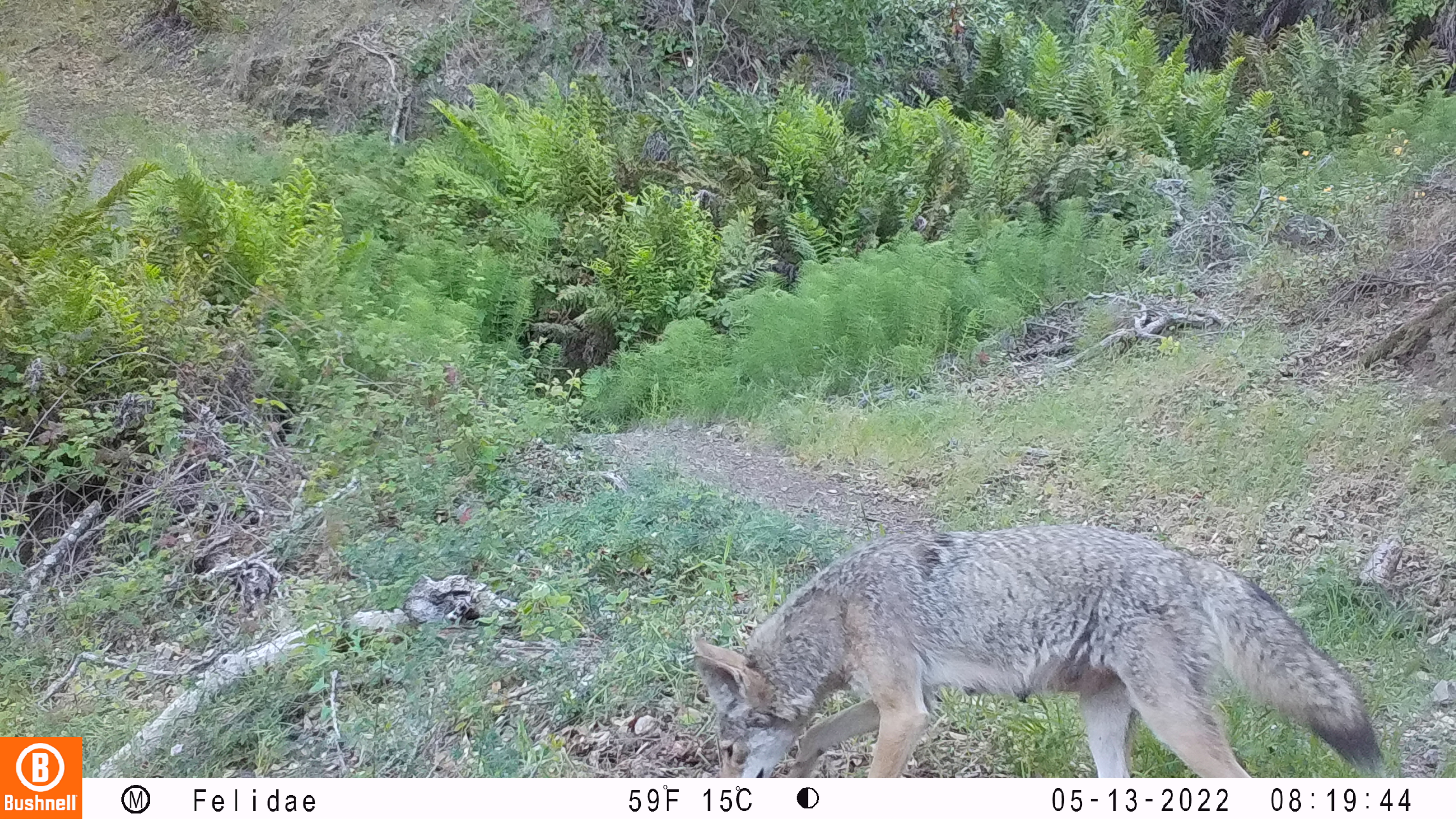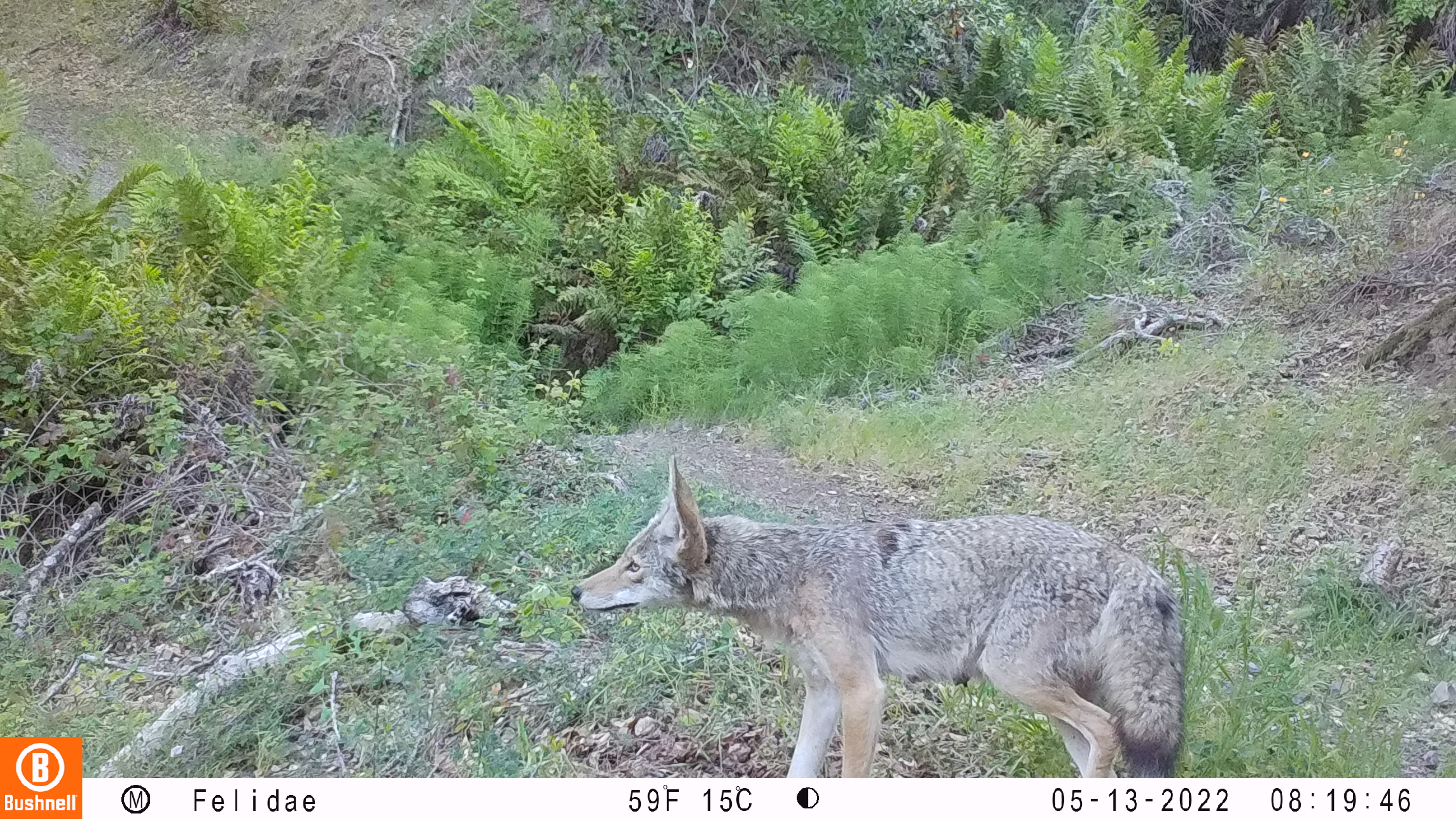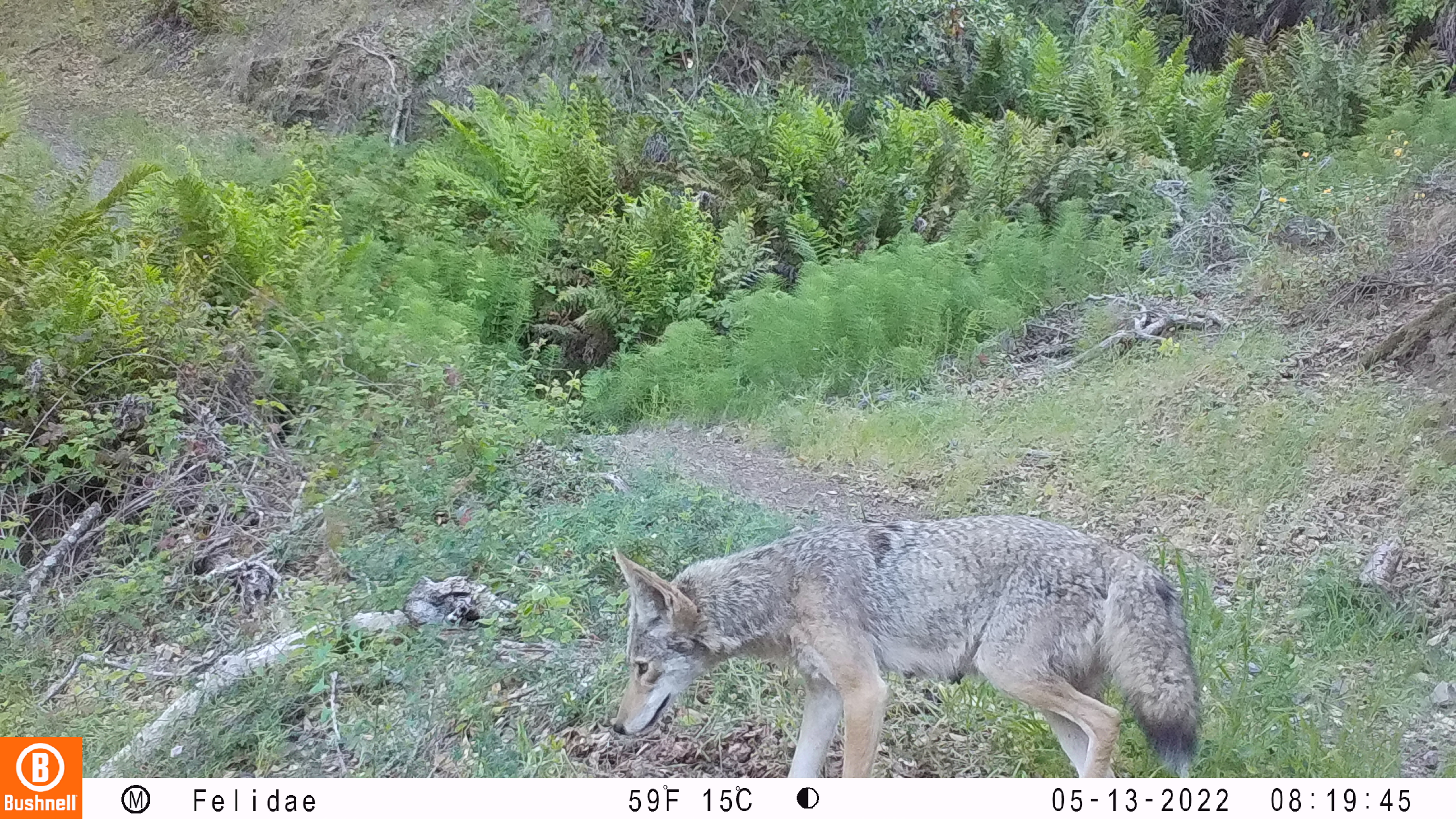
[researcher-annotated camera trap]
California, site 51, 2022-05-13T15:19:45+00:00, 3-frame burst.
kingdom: Animalia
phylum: Chordata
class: Mammalia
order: Carnivora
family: Canidae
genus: Canis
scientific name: Canis latrans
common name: coyote